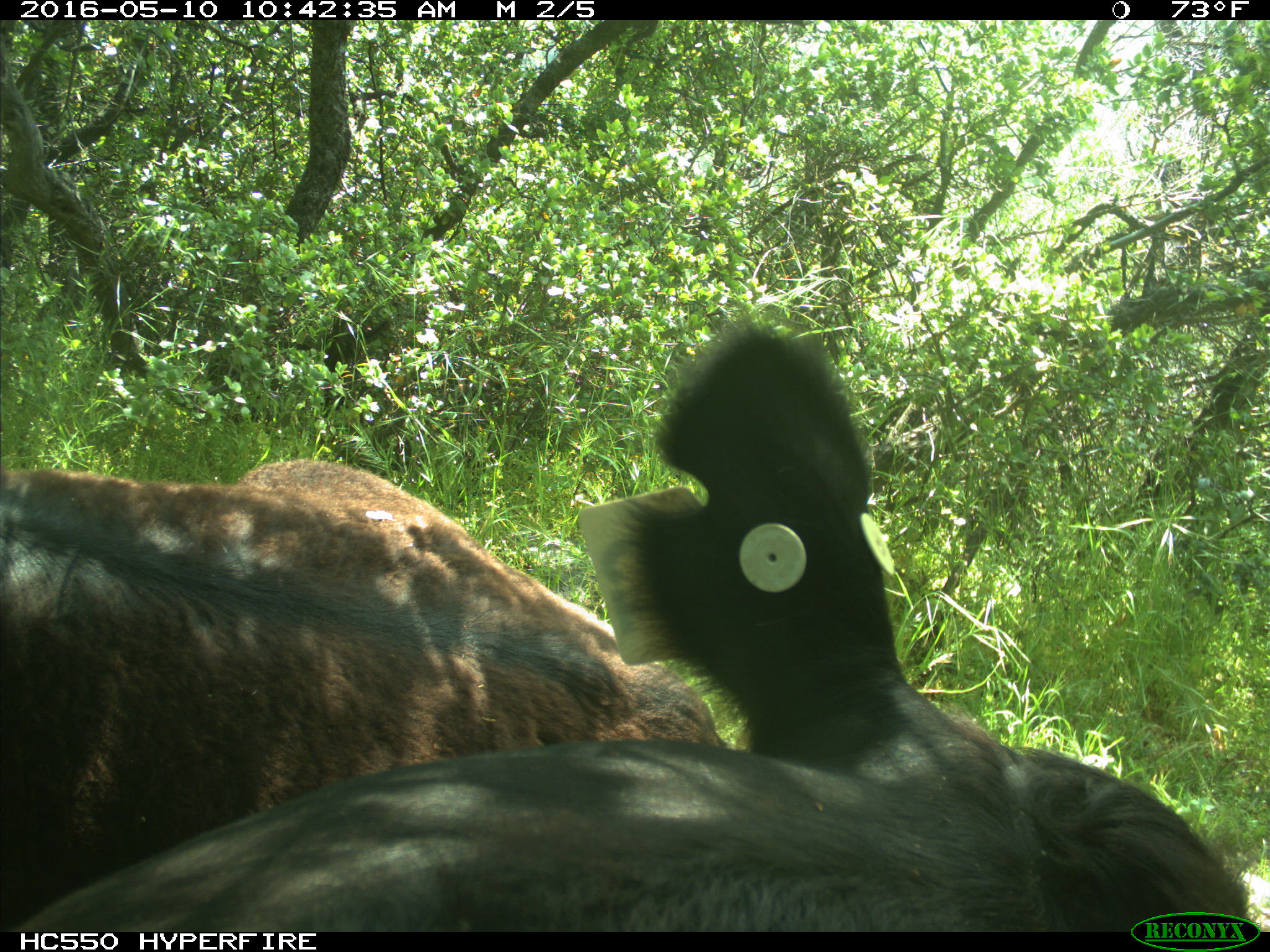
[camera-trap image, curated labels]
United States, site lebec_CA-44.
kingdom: Animalia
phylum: Chordata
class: Mammalia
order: Artiodactyla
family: Bovidae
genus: Bos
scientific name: Bos taurus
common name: domestic cow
Bos taurus (domestic cow).